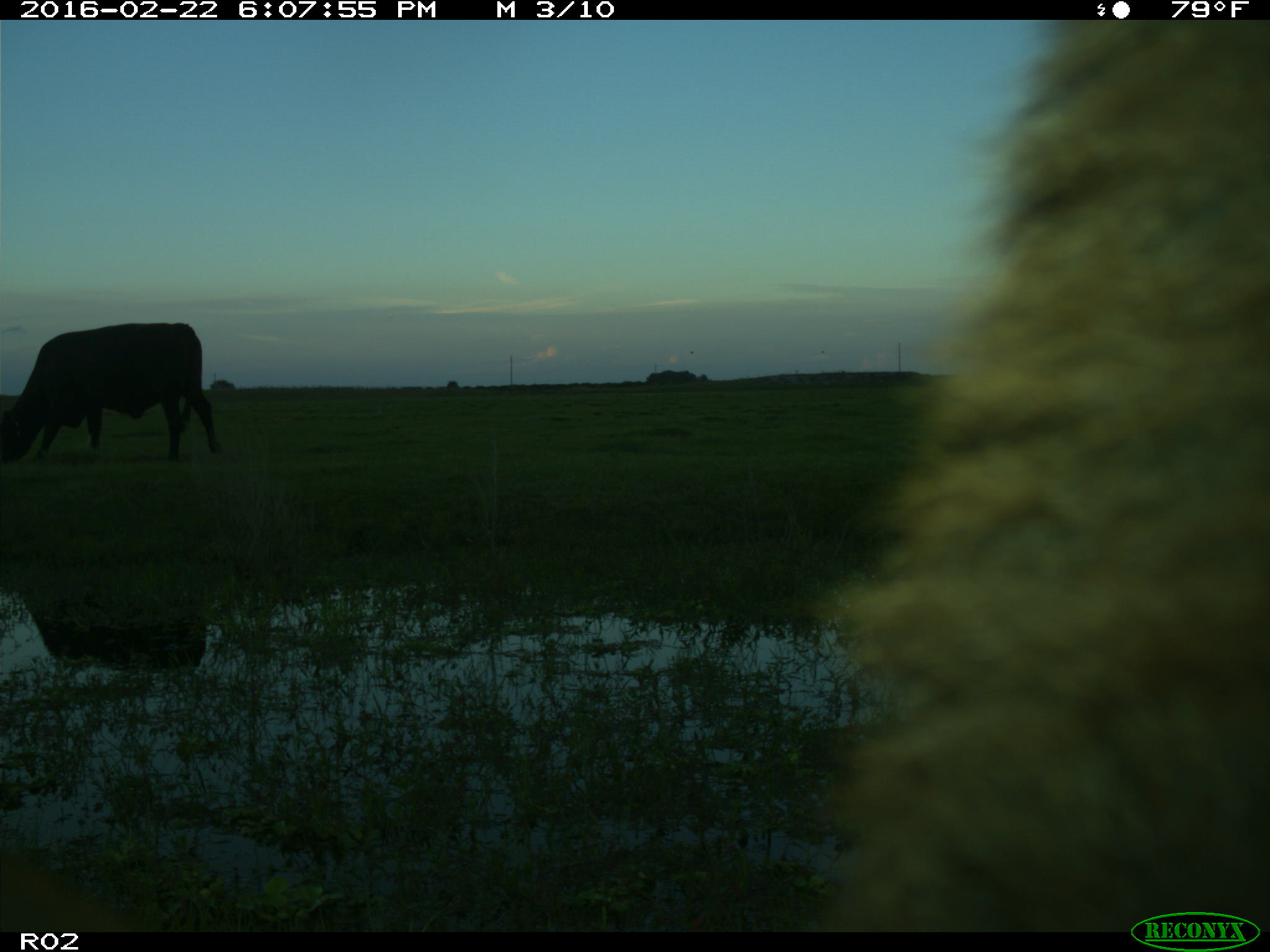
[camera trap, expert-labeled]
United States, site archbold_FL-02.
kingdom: Animalia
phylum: Chordata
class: Mammalia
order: Artiodactyla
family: Bovidae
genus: Bos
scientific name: Bos taurus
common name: domestic cow